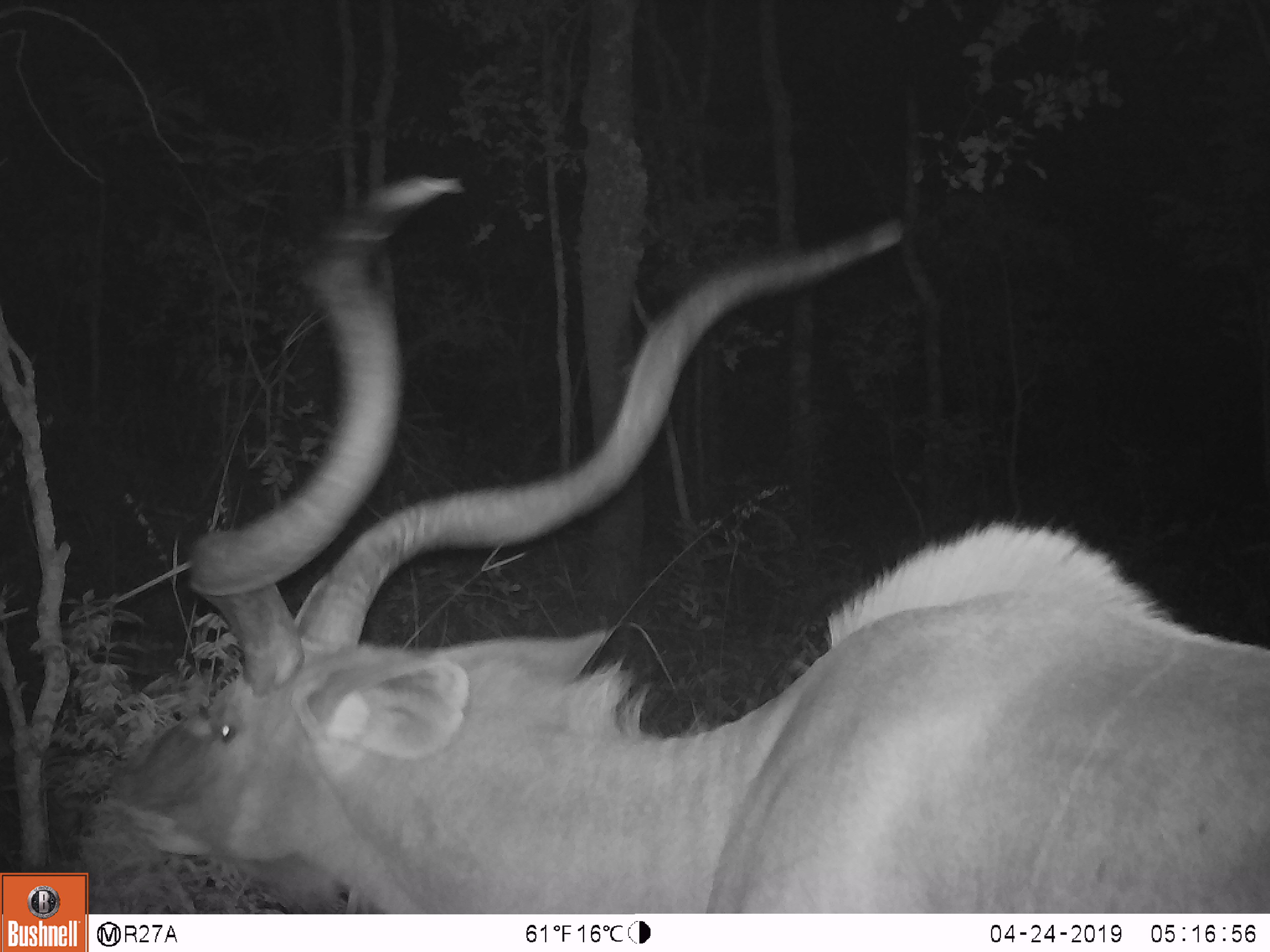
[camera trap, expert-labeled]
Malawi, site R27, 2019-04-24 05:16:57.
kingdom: Animalia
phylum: Chordata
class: Mammalia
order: Artiodactyla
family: Bovidae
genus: Tragelaphus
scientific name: Tragelaphus strepsiceros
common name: greater kudu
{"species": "greater kudu (Tragelaphus strepsiceros)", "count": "1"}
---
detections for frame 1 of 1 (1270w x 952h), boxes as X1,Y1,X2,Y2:
greater kudu: 93,120,1266,911